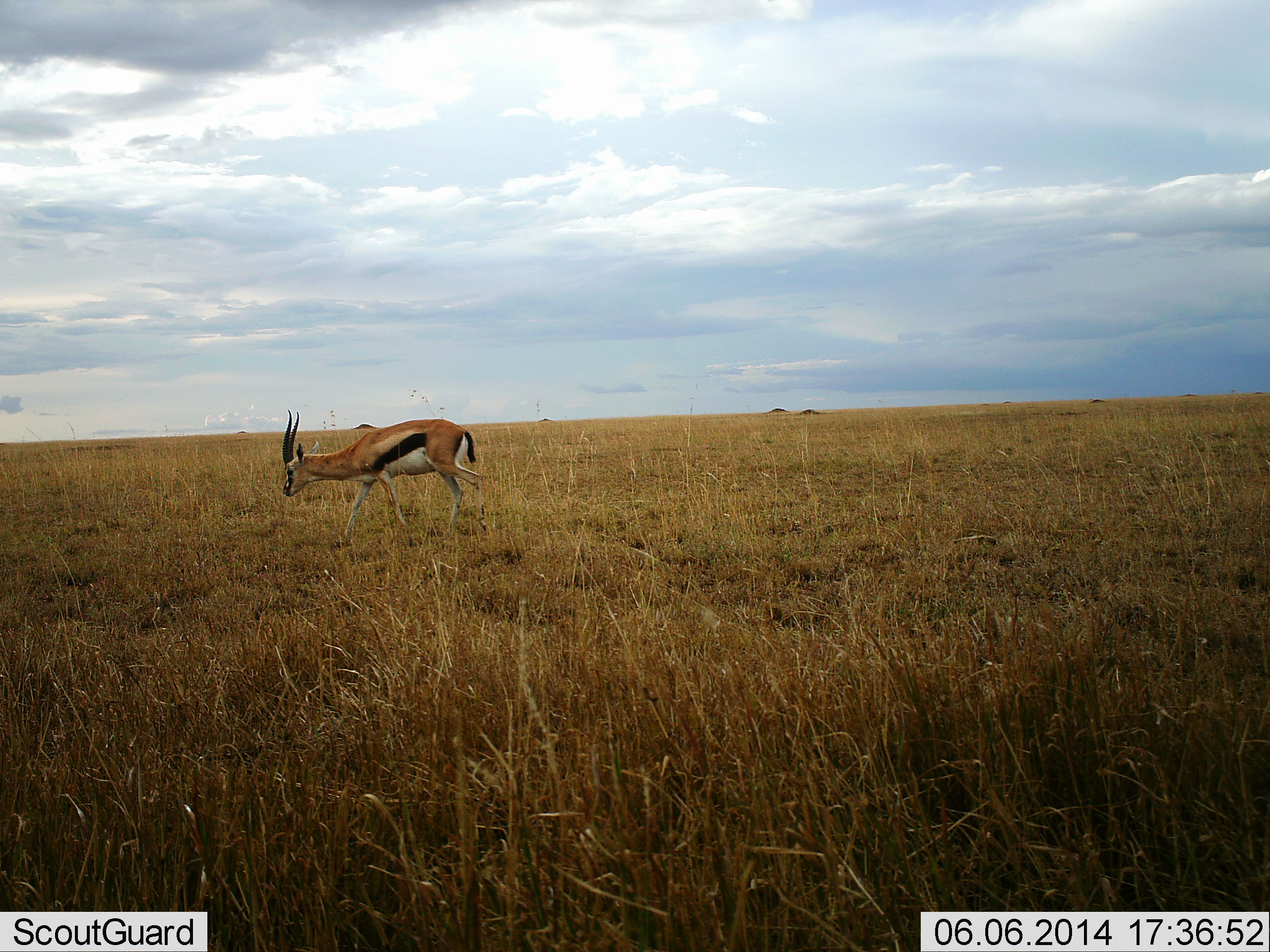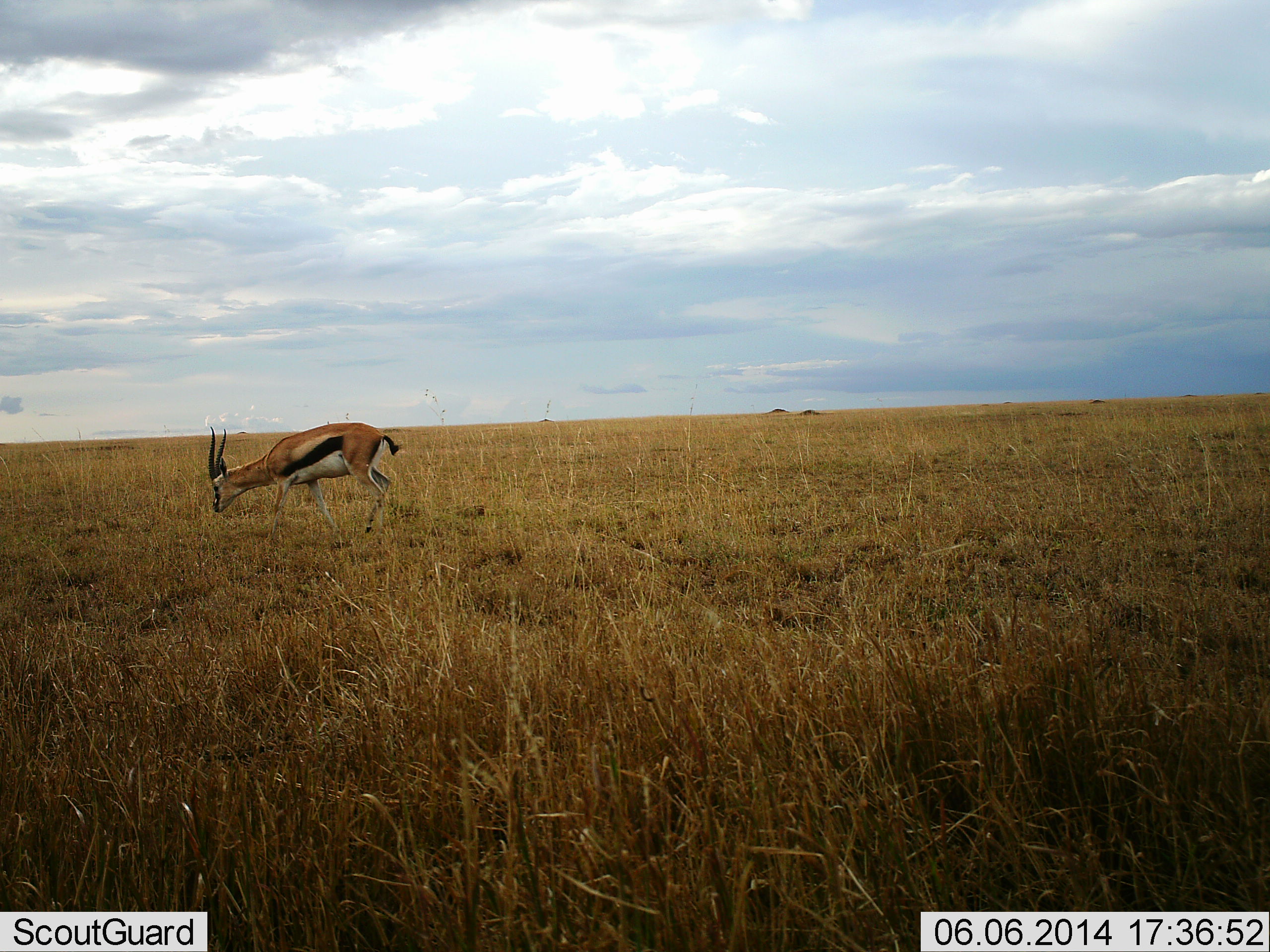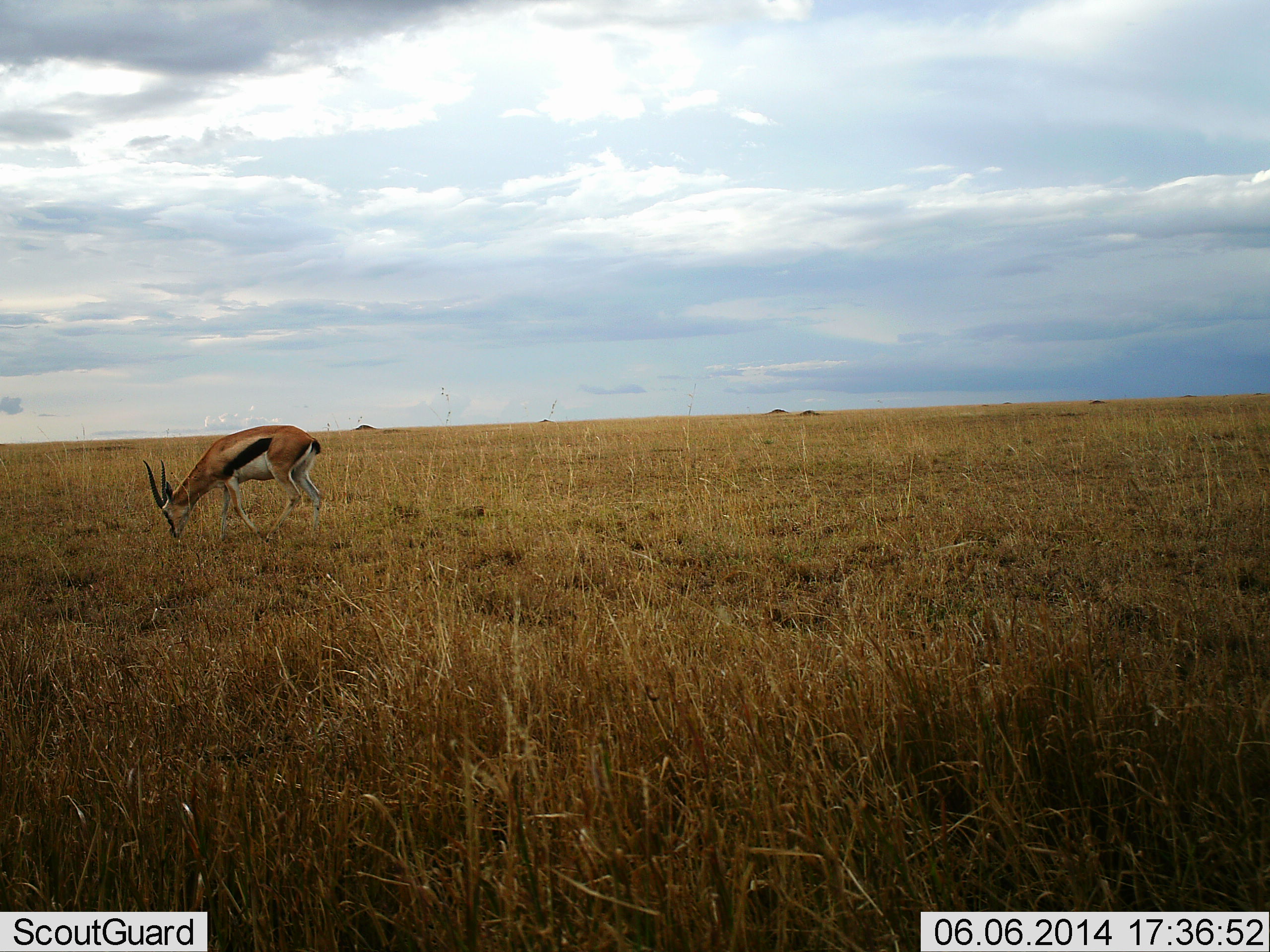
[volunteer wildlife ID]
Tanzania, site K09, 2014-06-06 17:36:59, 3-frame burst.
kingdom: Animalia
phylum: Chordata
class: Mammalia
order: Artiodactyla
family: Bovidae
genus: Eudorcas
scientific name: Eudorcas thomsonii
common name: thomson's gazelle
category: gazellethomsons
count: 1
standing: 20%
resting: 0%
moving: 70%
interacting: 0%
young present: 0%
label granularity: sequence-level